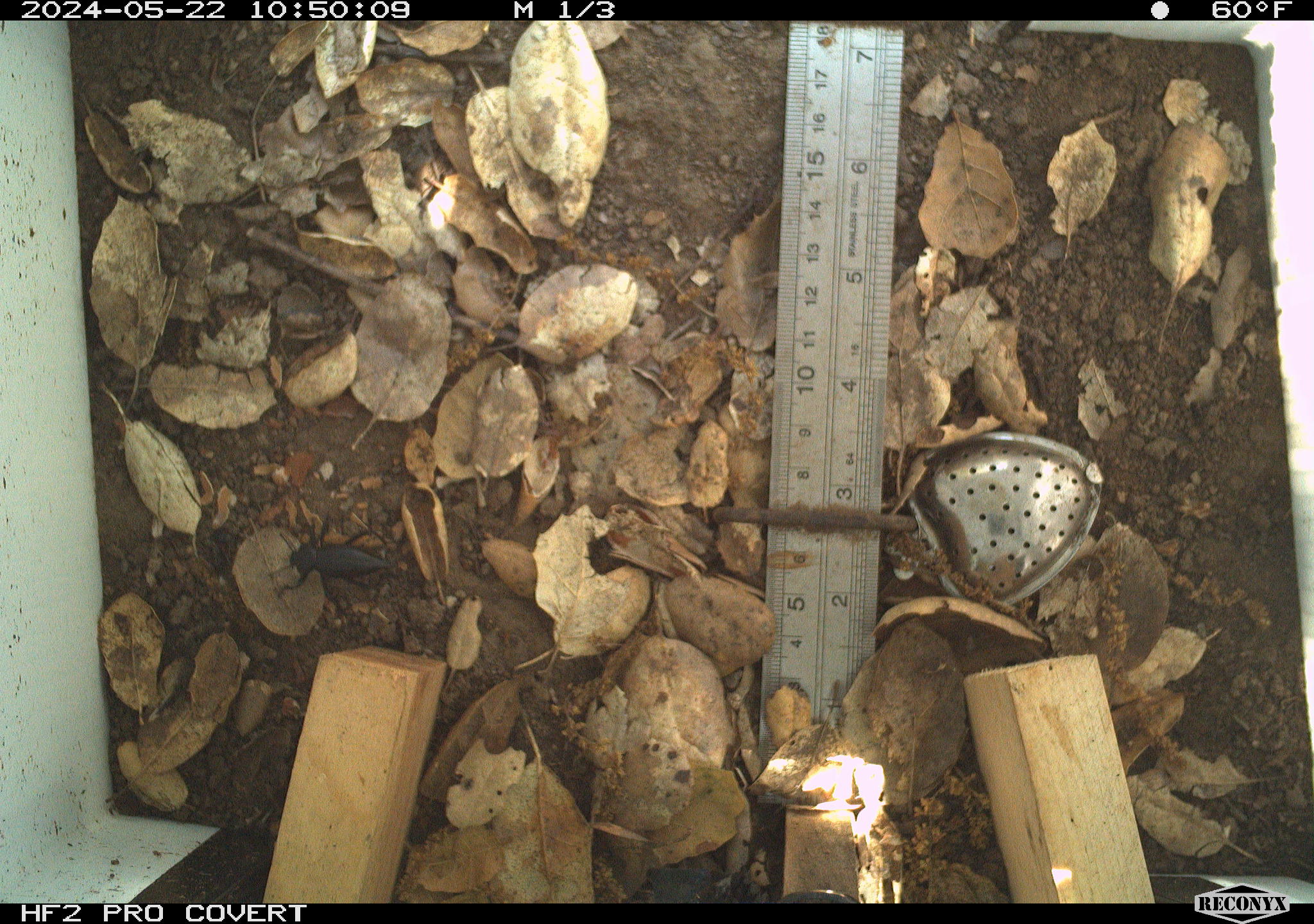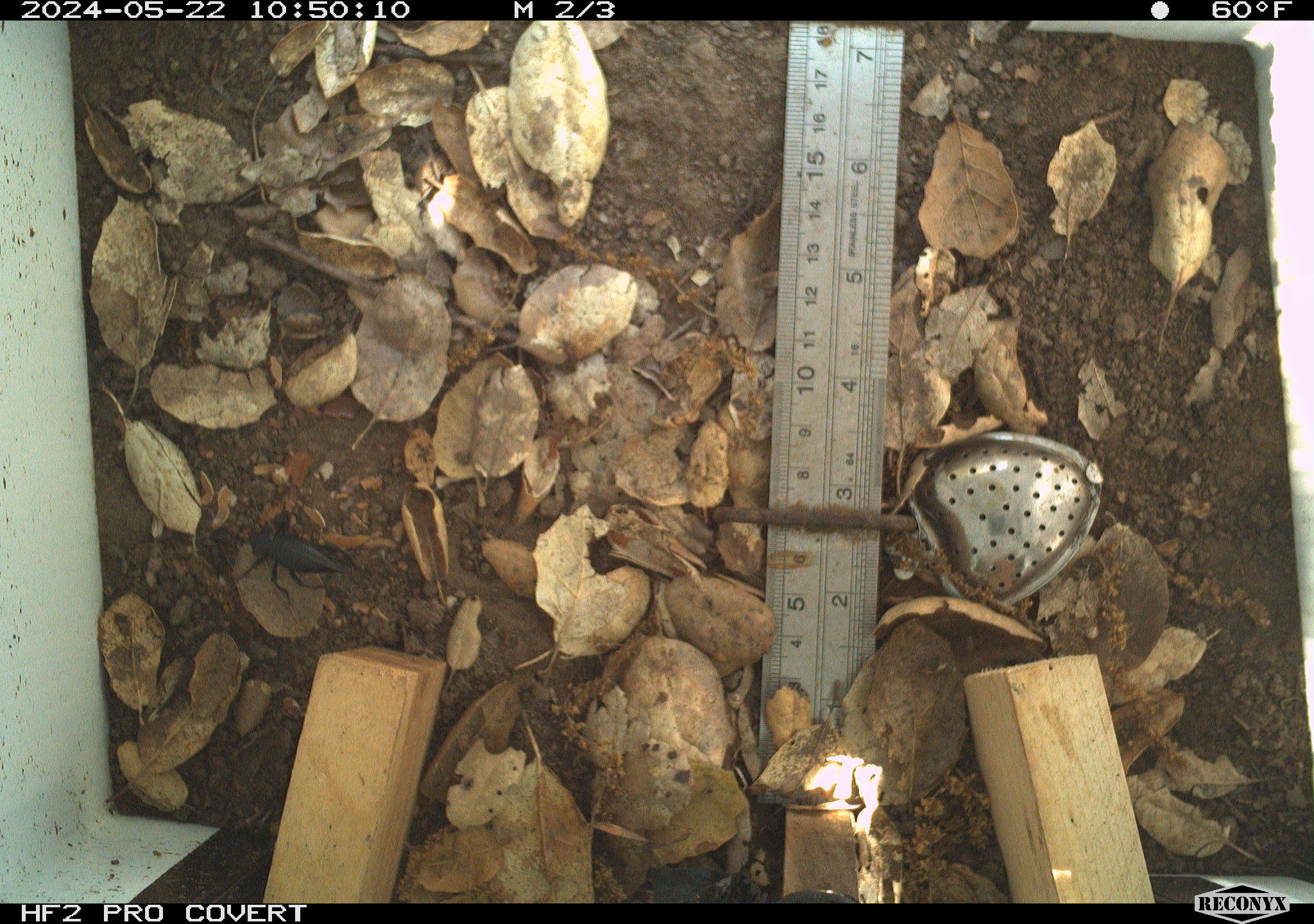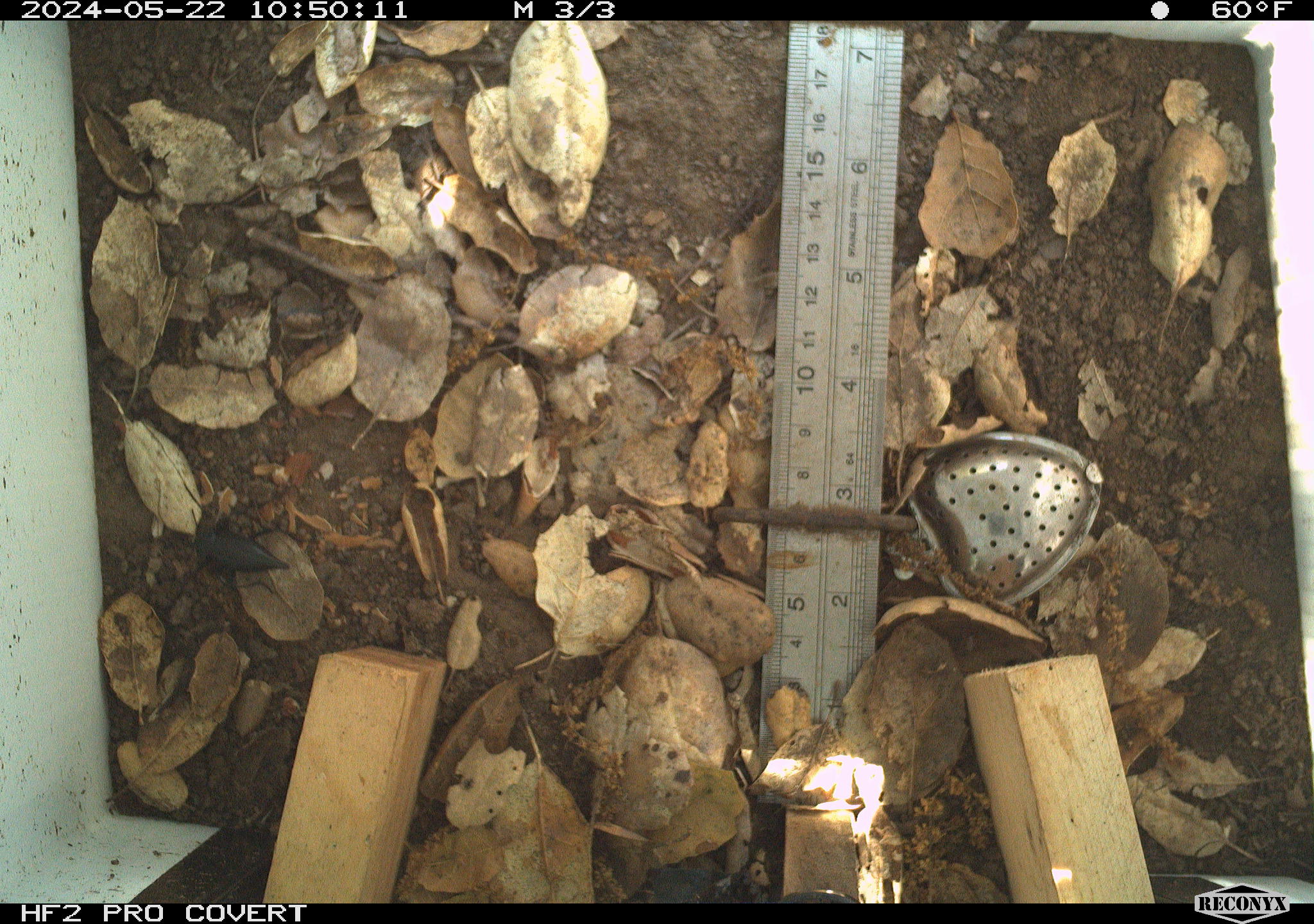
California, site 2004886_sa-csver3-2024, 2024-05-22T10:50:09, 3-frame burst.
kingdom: Animalia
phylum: Arthropoda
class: Insecta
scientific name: Insecta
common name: insect